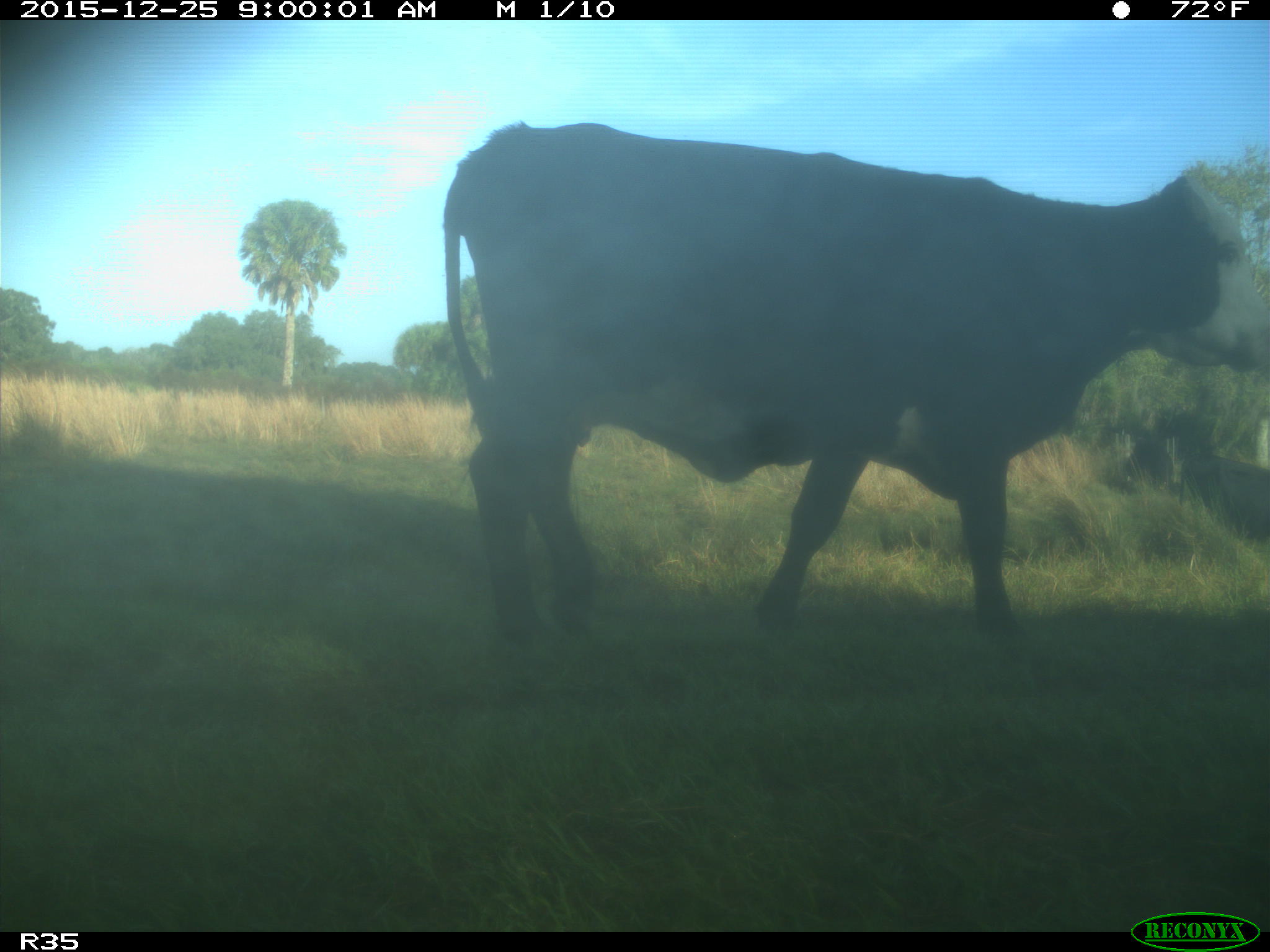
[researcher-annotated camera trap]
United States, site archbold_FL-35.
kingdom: Animalia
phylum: Chordata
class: Mammalia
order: Artiodactyla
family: Bovidae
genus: Bos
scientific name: Bos taurus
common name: domestic cow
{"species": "Bos taurus (domestic cow)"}